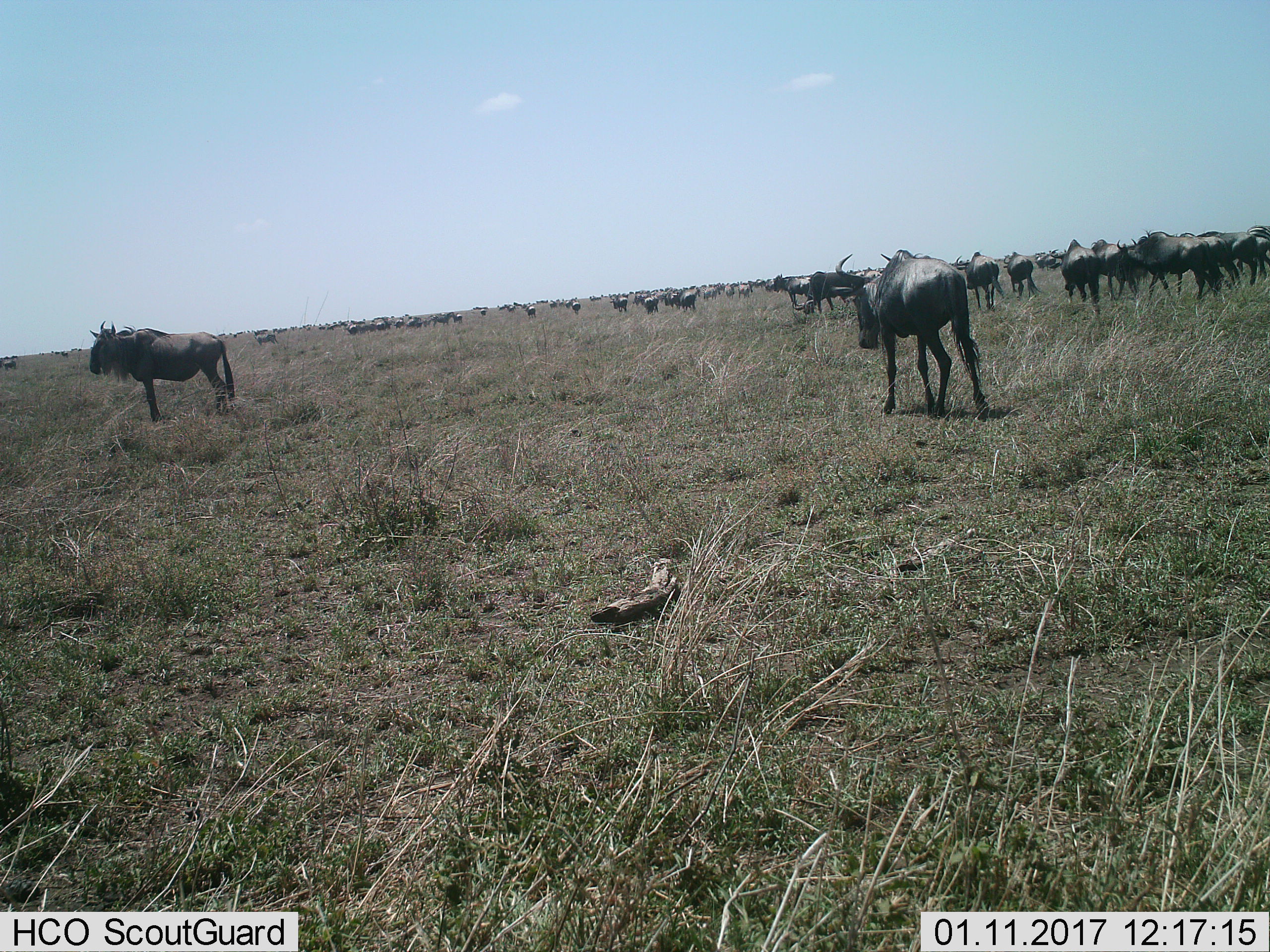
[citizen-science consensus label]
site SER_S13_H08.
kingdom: Animalia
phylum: Chordata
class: Mammalia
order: Artiodactyla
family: Bovidae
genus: Connochaetes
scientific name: Connochaetes taurinus taurinus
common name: blue wildebeest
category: wildebeestblue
Wildebeestblue (blue wildebeest) (Connochaetes taurinus taurinus), count 51+. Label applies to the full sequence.